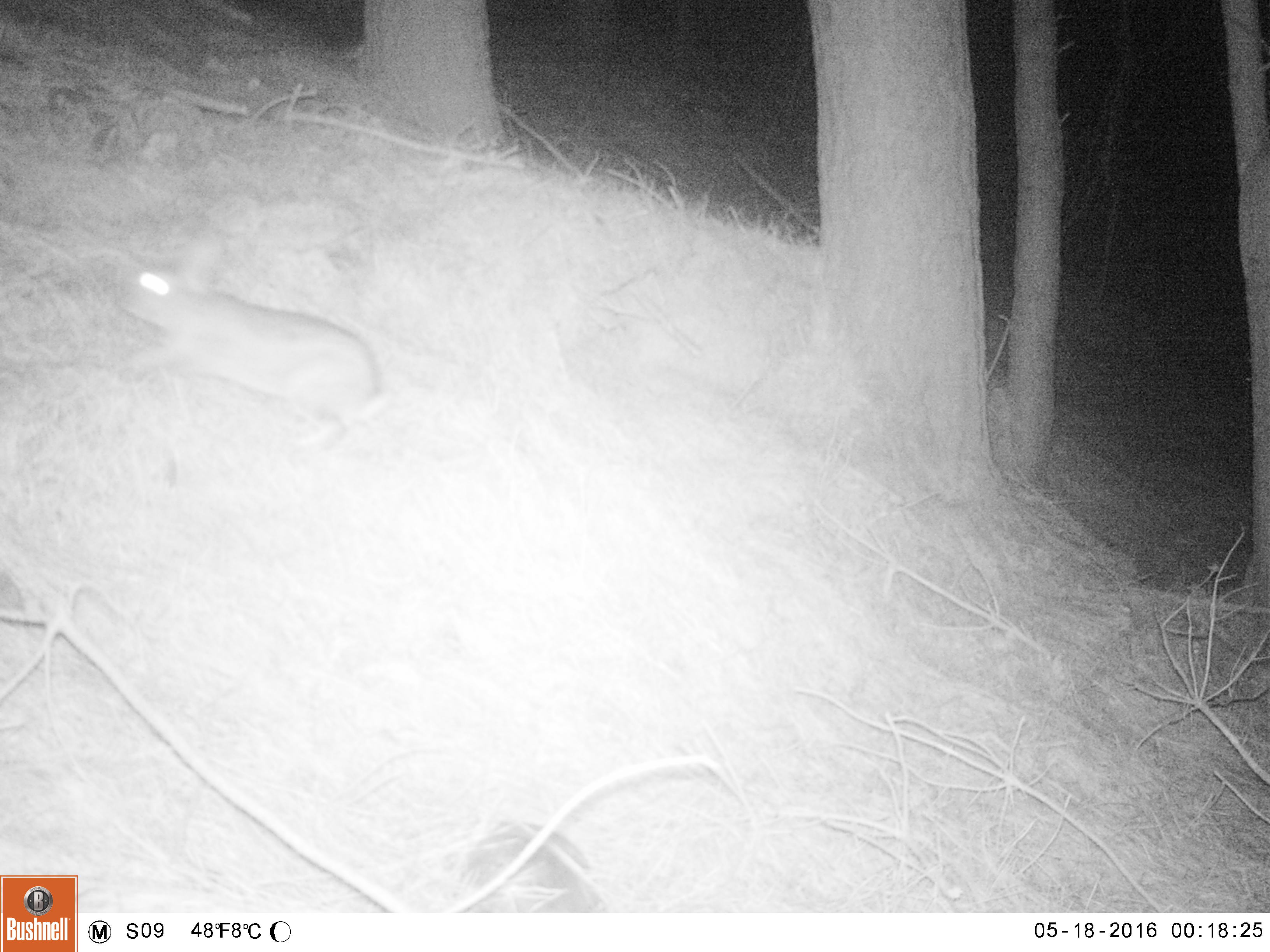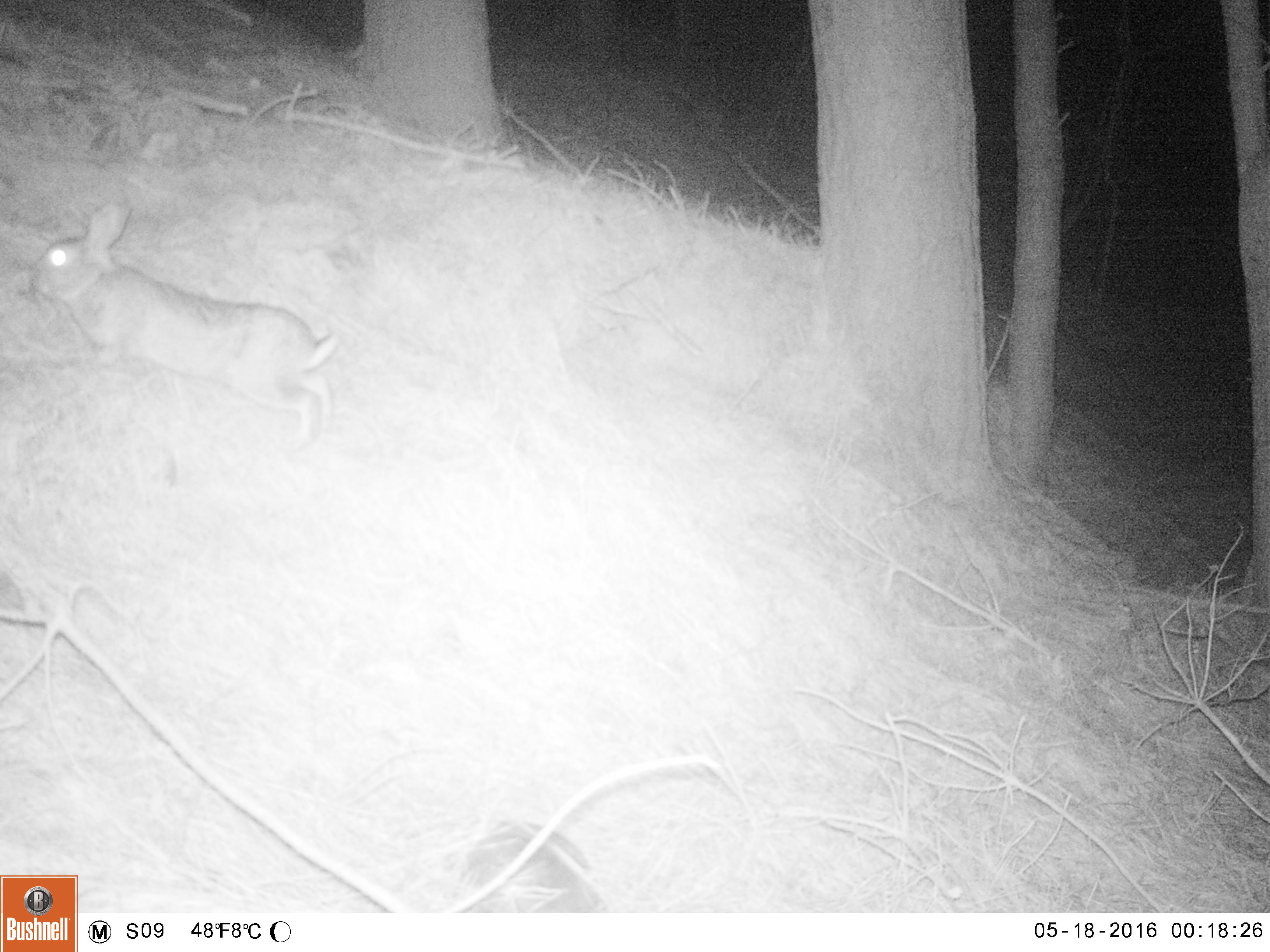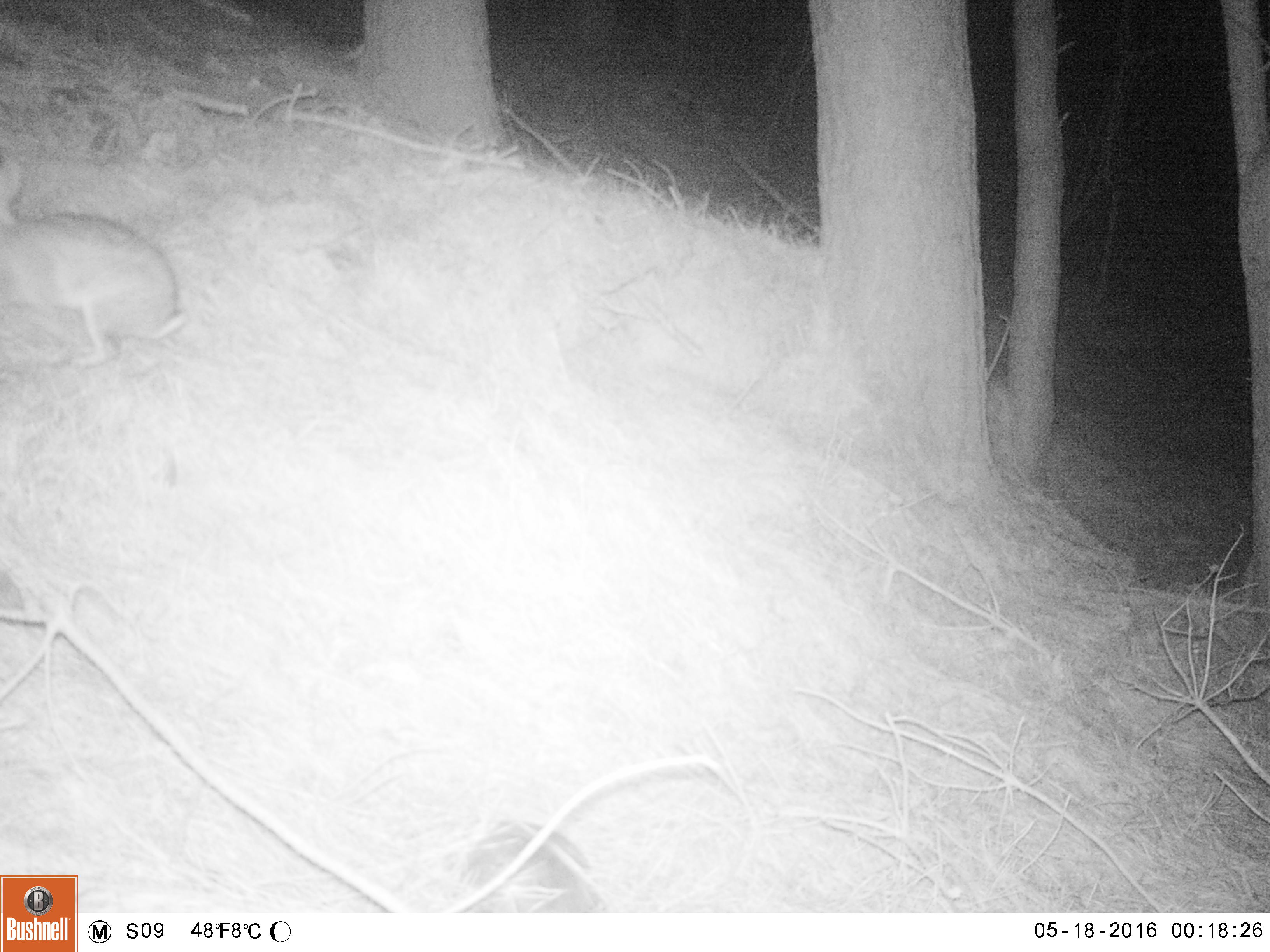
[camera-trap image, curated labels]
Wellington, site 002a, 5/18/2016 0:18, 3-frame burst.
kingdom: Animalia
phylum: Chordata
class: Mammalia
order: Lagomorpha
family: Leporidae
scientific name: Leporidae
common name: rabbit